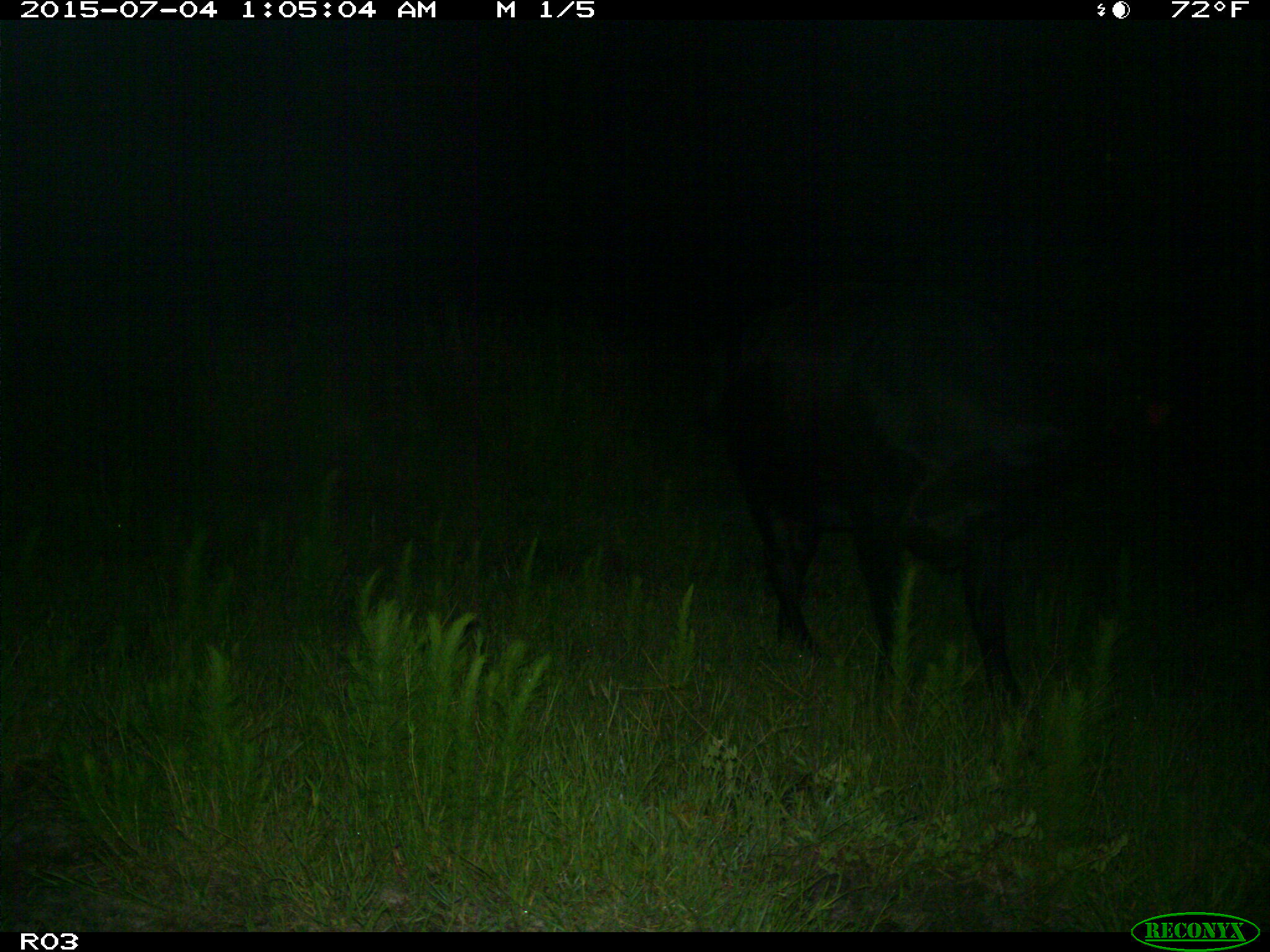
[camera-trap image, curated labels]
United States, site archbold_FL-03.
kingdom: Animalia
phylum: Chordata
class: Mammalia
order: Artiodactyla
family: Bovidae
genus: Bos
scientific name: Bos taurus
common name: domestic cow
Bos taurus (domestic cow).